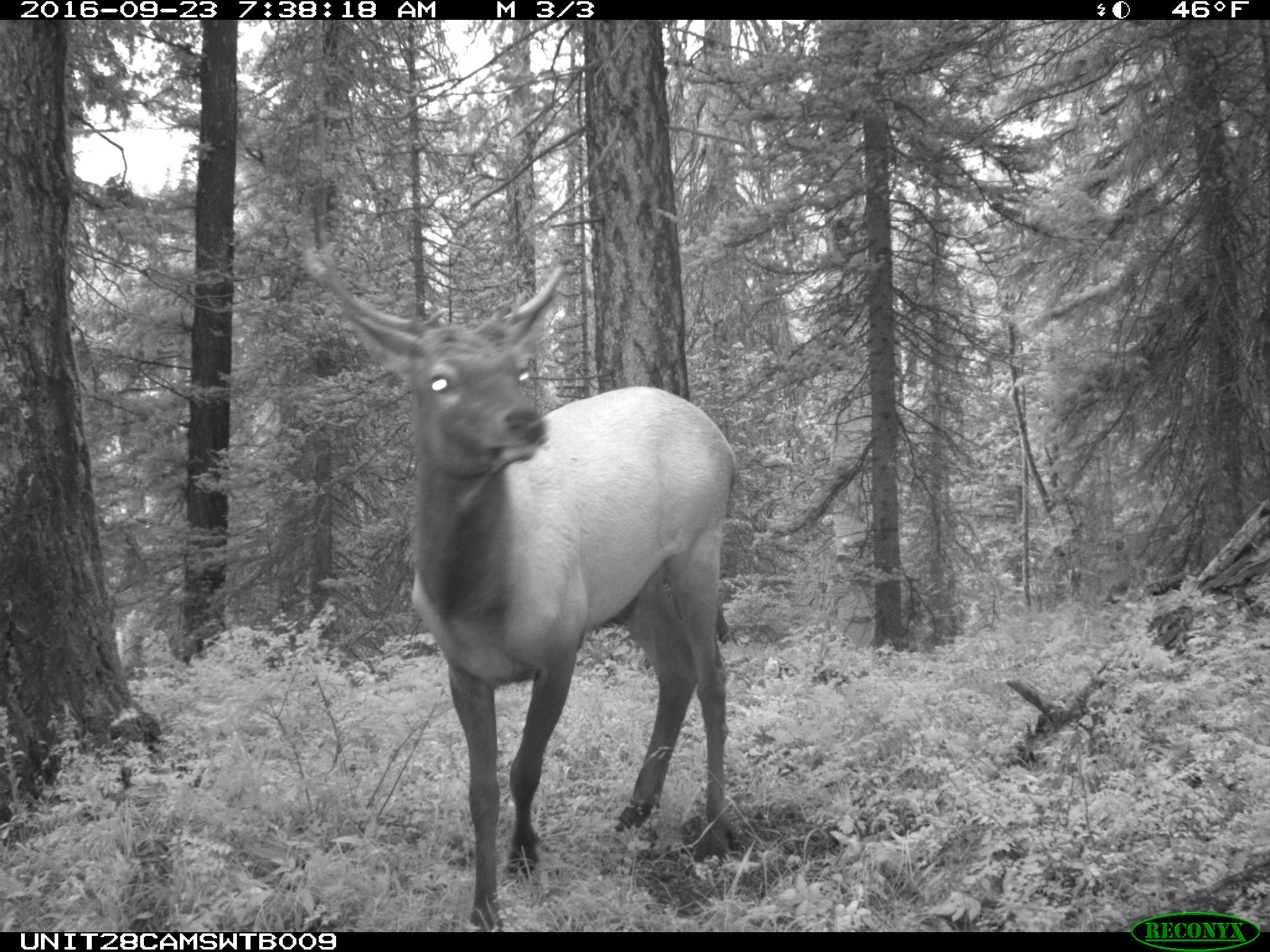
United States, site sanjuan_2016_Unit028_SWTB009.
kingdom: Animalia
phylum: Chordata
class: Mammalia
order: Artiodactyla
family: Cervidae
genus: Cervus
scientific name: Cervus elaphus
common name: red deer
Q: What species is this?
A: Cervus elaphus (red deer).